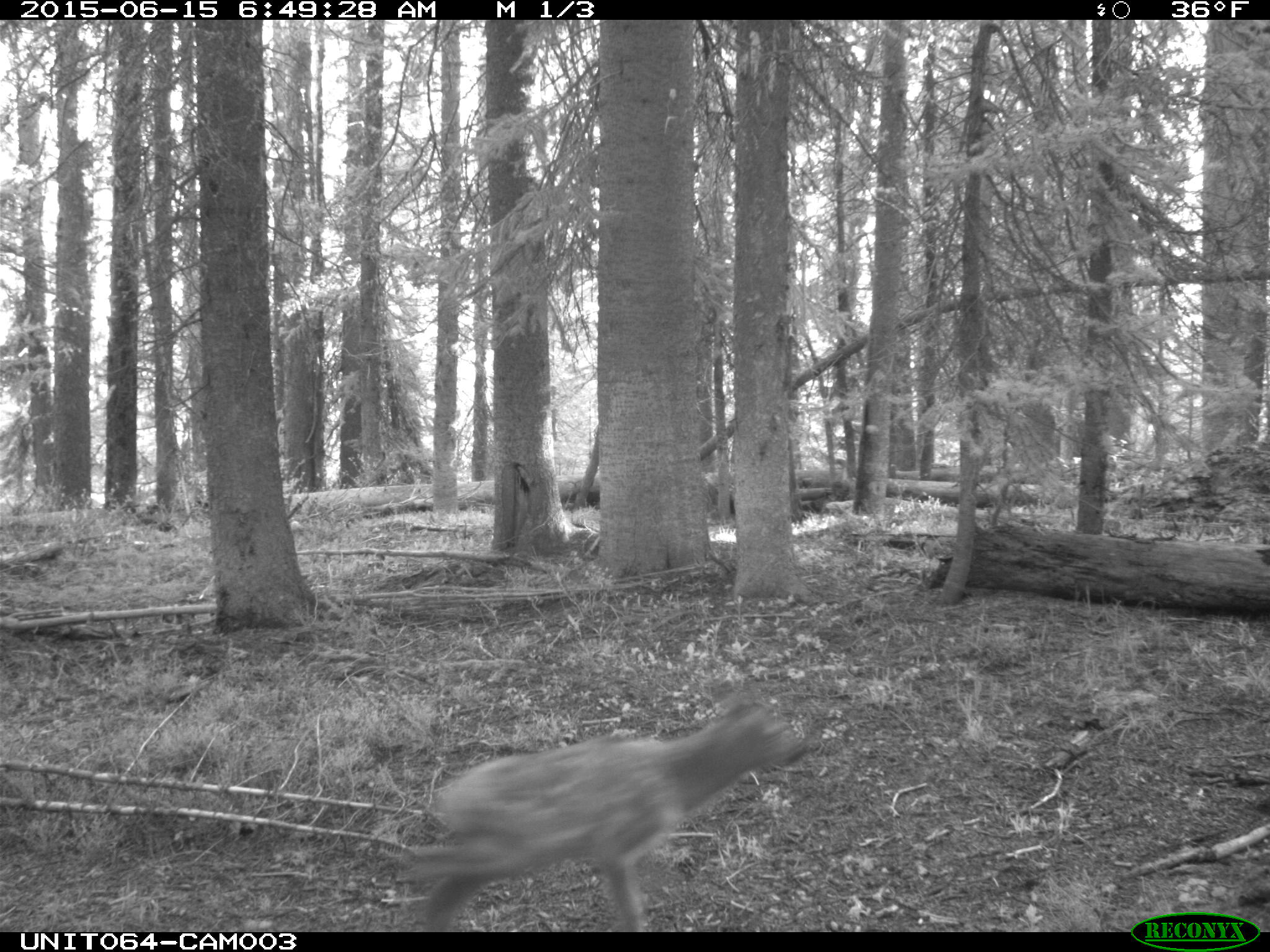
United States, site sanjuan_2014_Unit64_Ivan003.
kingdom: Animalia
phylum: Chordata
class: Mammalia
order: Artiodactyla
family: Cervidae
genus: Cervus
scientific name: Cervus elaphus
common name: red deer